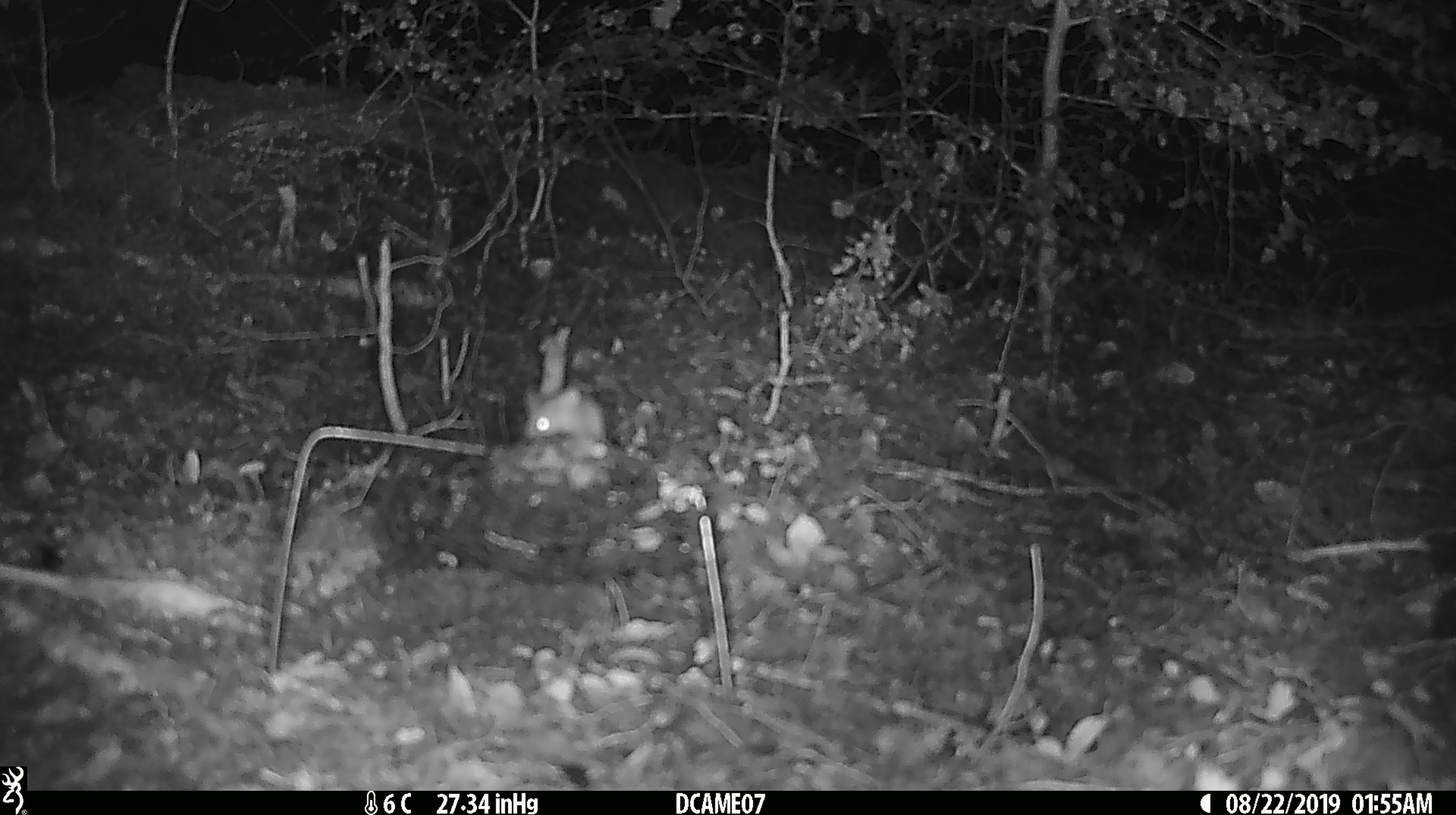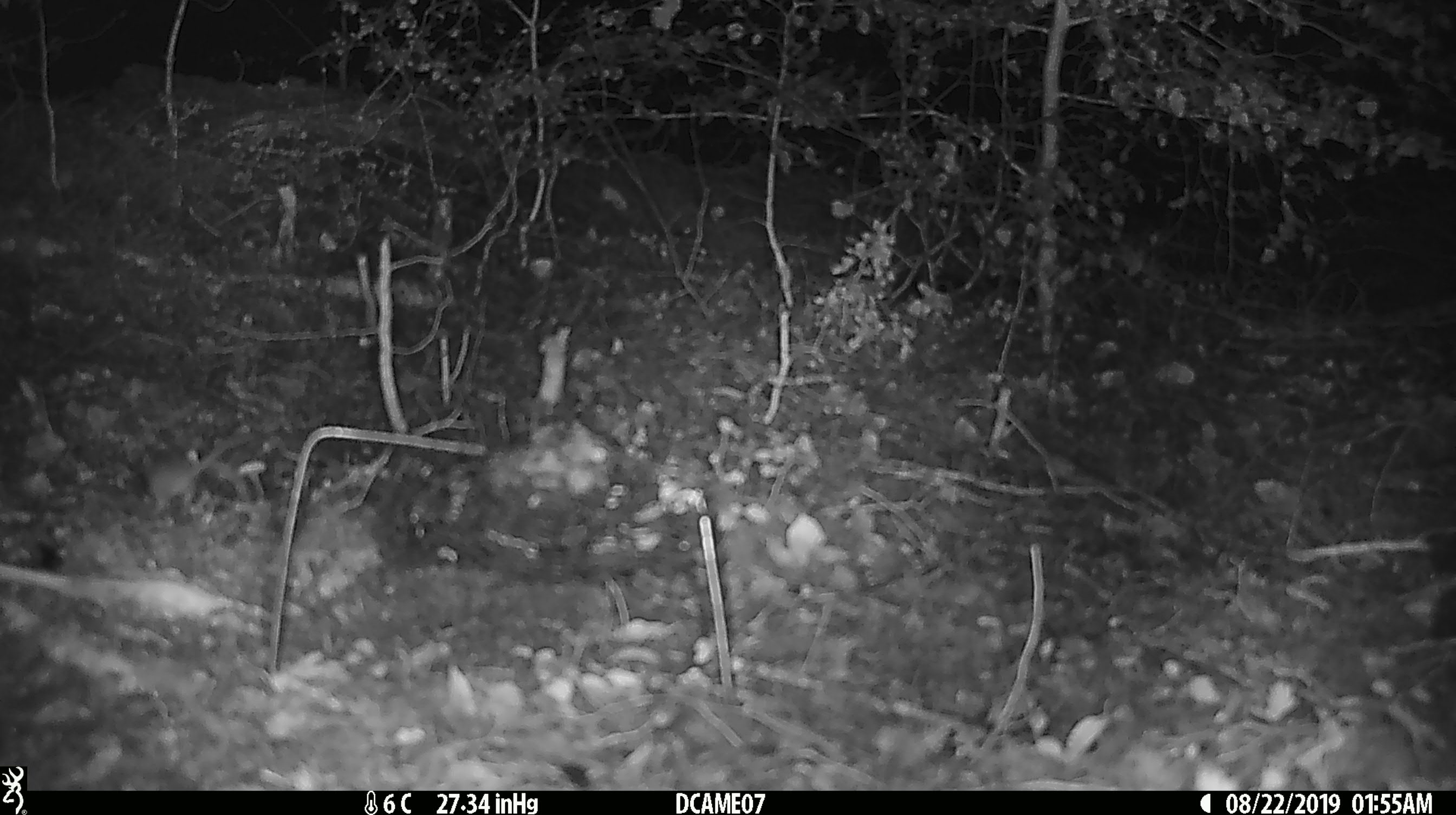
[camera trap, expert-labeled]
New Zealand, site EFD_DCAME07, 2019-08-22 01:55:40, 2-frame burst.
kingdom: Animalia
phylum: Chordata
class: Mammalia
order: Rodentia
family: Muridae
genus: Mus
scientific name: Mus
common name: mouse